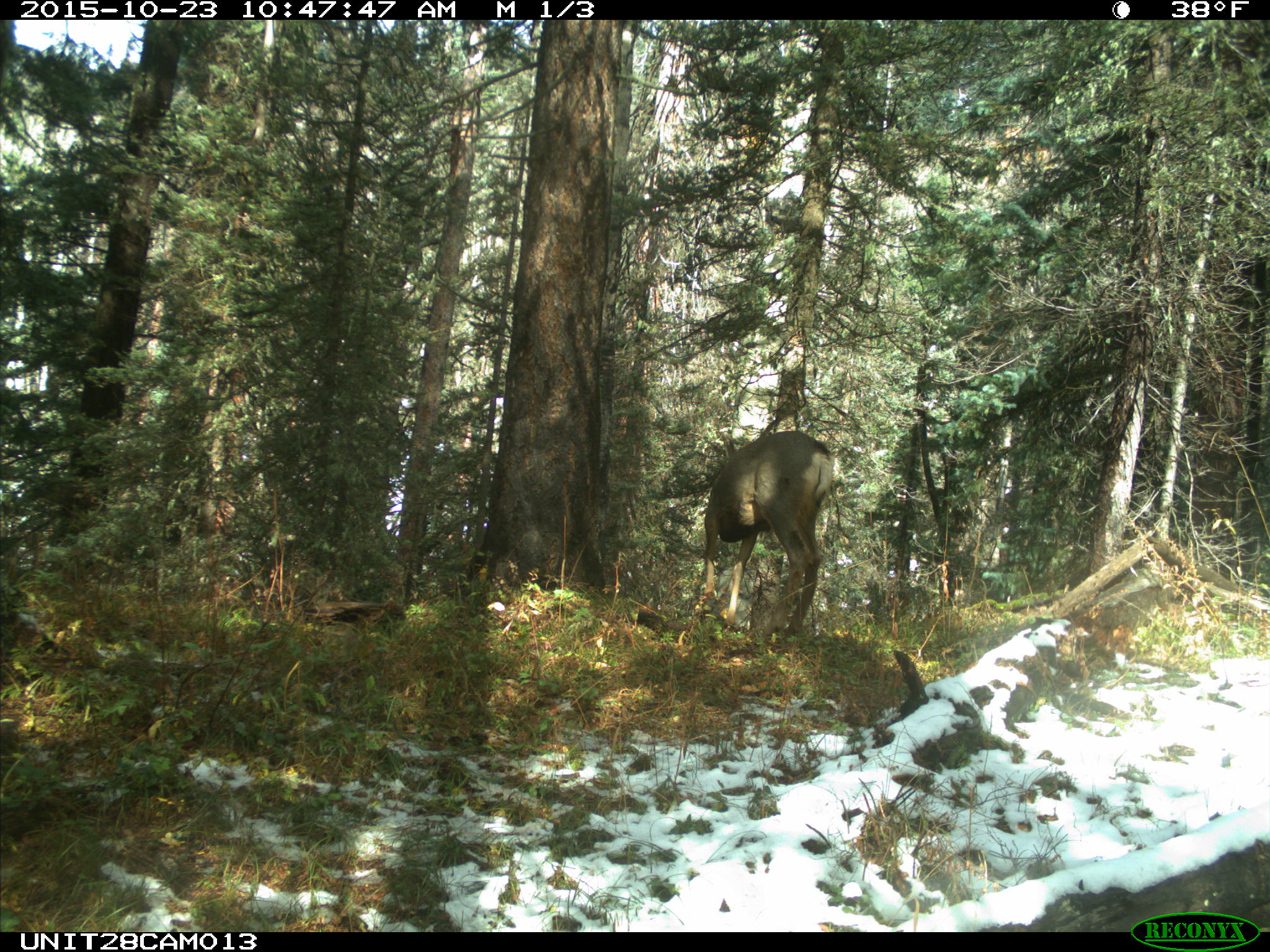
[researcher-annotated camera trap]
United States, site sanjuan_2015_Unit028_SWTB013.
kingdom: Animalia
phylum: Chordata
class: Mammalia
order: Artiodactyla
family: Cervidae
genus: Odocoileus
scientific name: Odocoileus hemionus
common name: mule deer